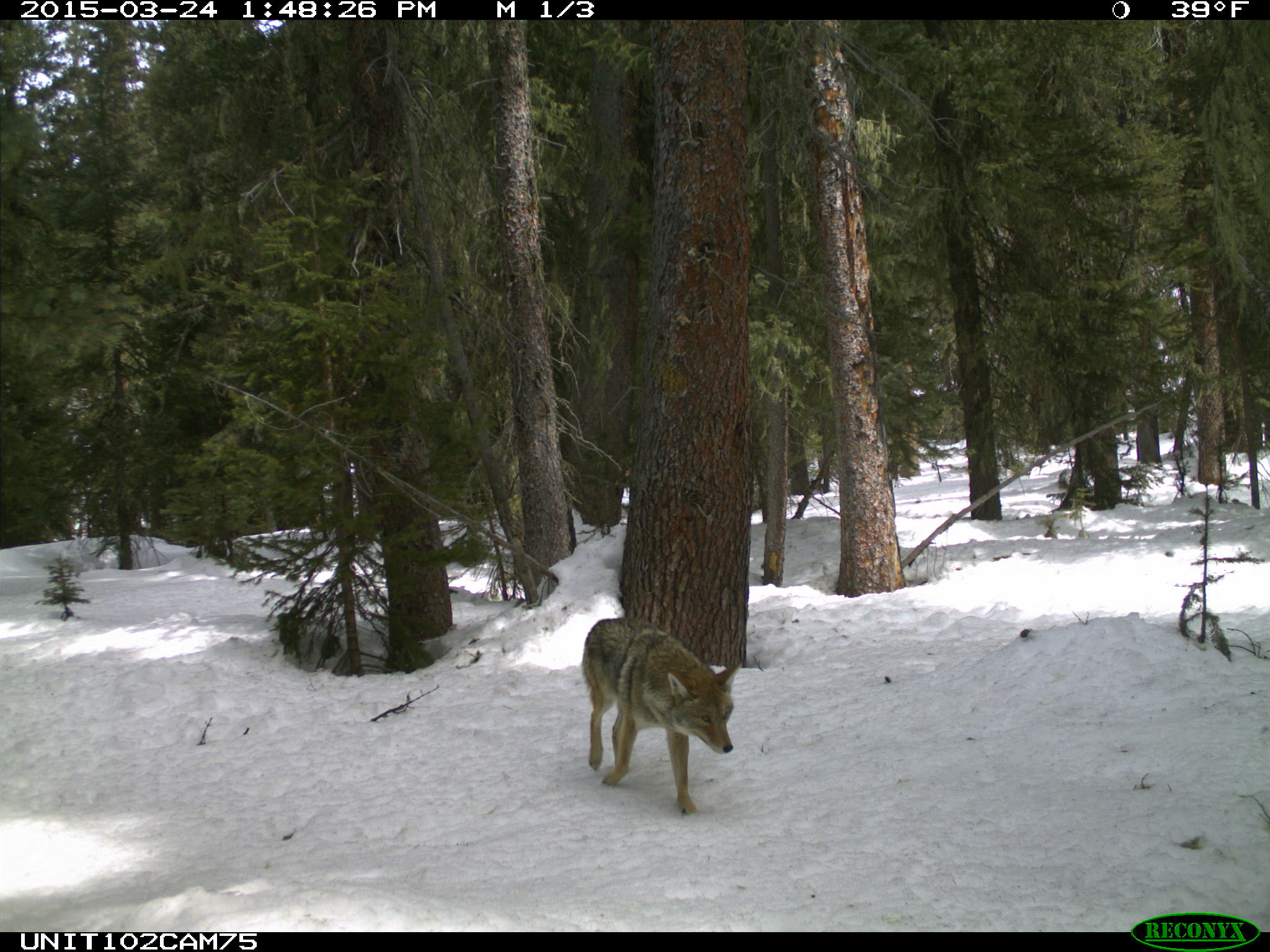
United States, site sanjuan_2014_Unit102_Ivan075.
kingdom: Animalia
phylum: Chordata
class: Mammalia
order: Carnivora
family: Canidae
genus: Canis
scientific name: Canis latrans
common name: coyote